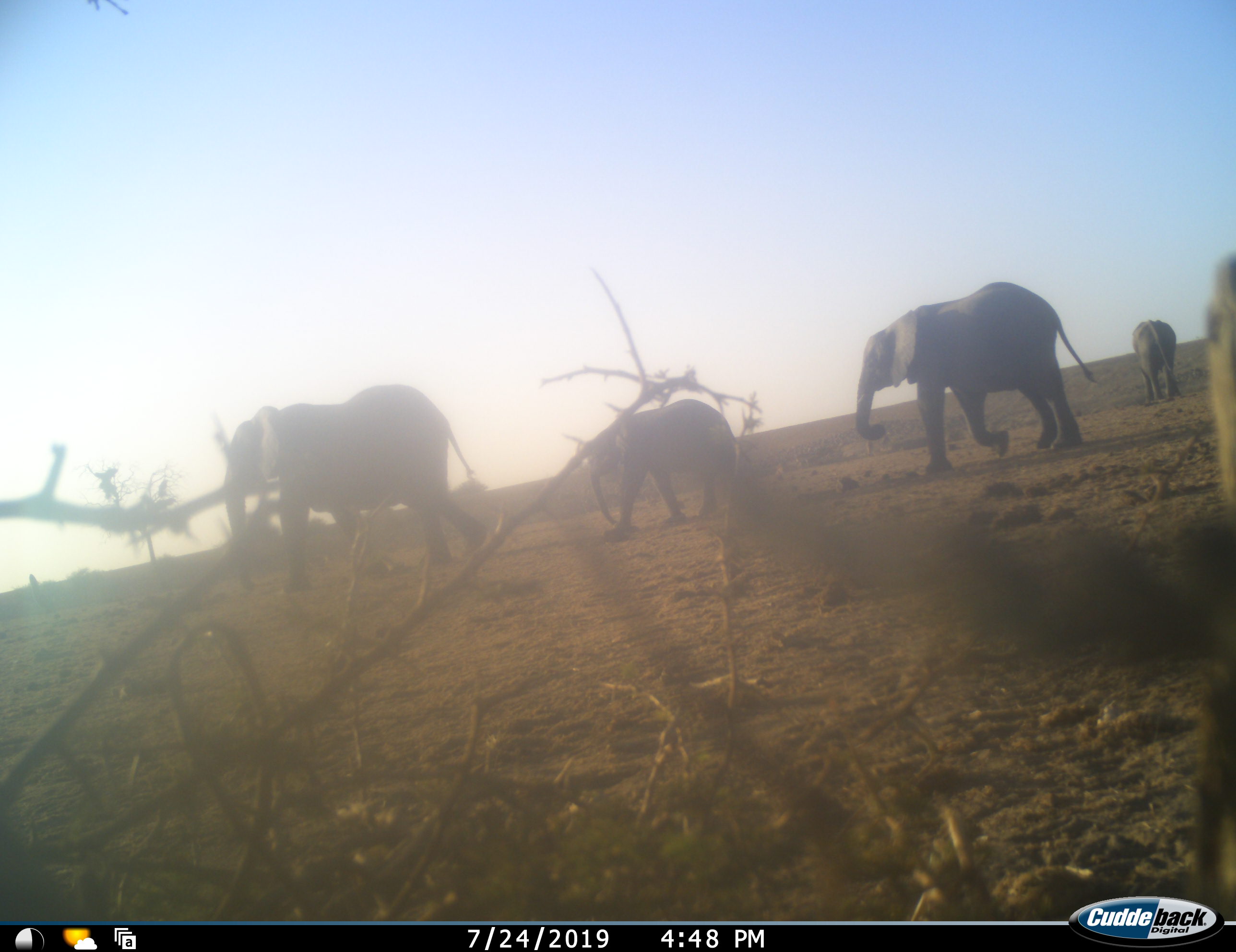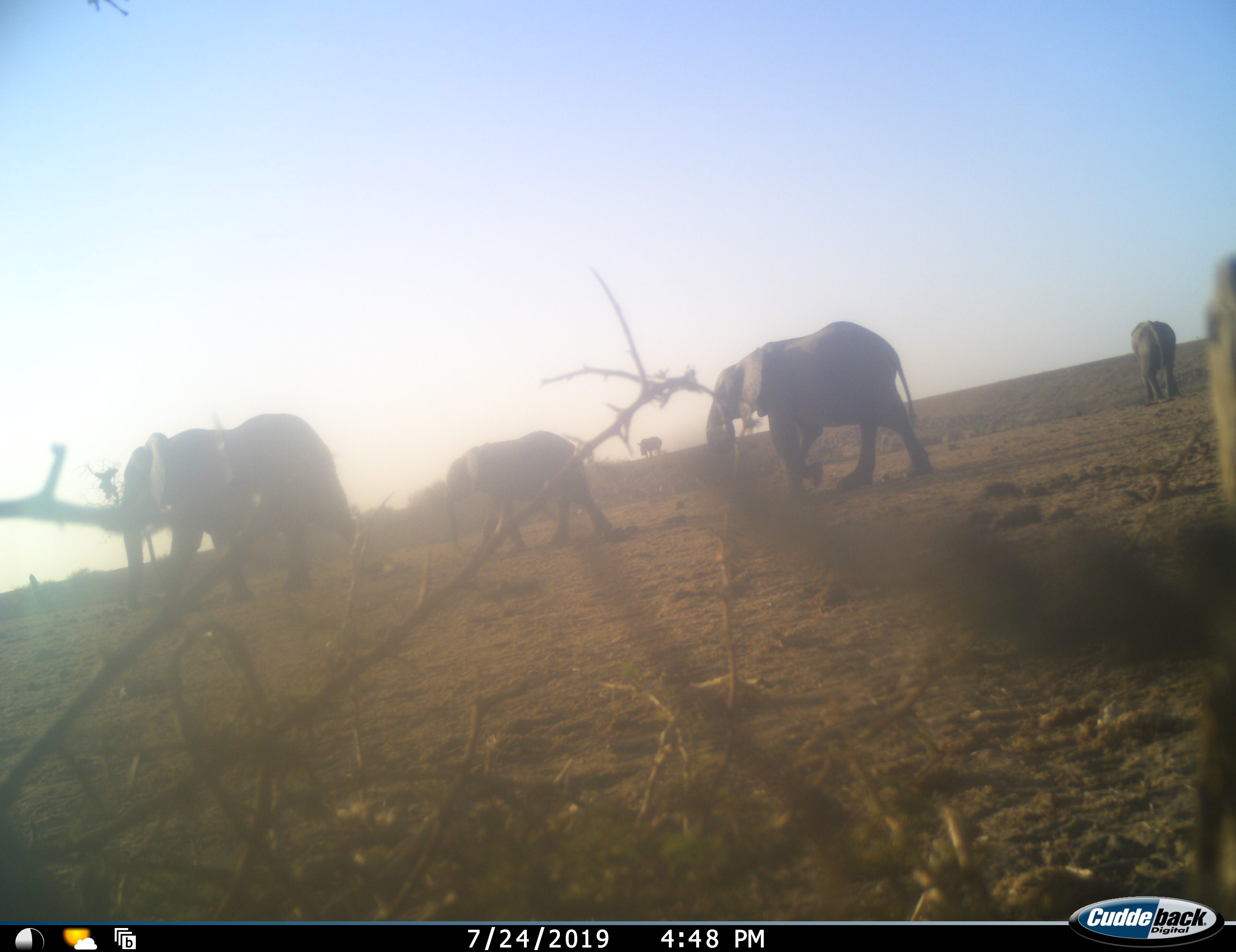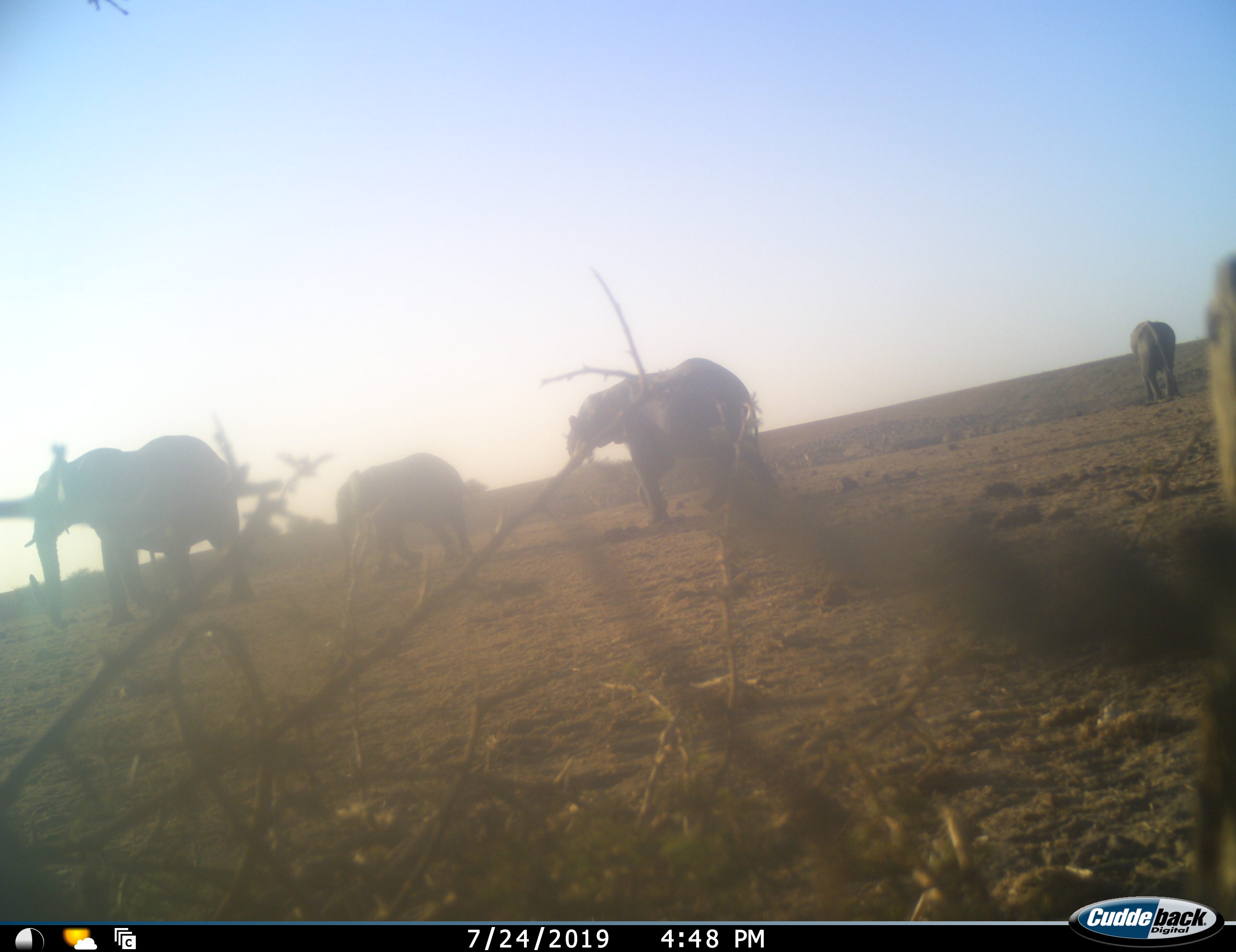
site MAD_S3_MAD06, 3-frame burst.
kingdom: Animalia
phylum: Chordata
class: Mammalia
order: Proboscidea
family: Elephantidae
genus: Loxodonta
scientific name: Loxodonta africana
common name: african bush elephant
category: elephant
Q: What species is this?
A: Elephant (african bush elephant) (Loxodonta africana).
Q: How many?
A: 4.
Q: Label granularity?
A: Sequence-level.